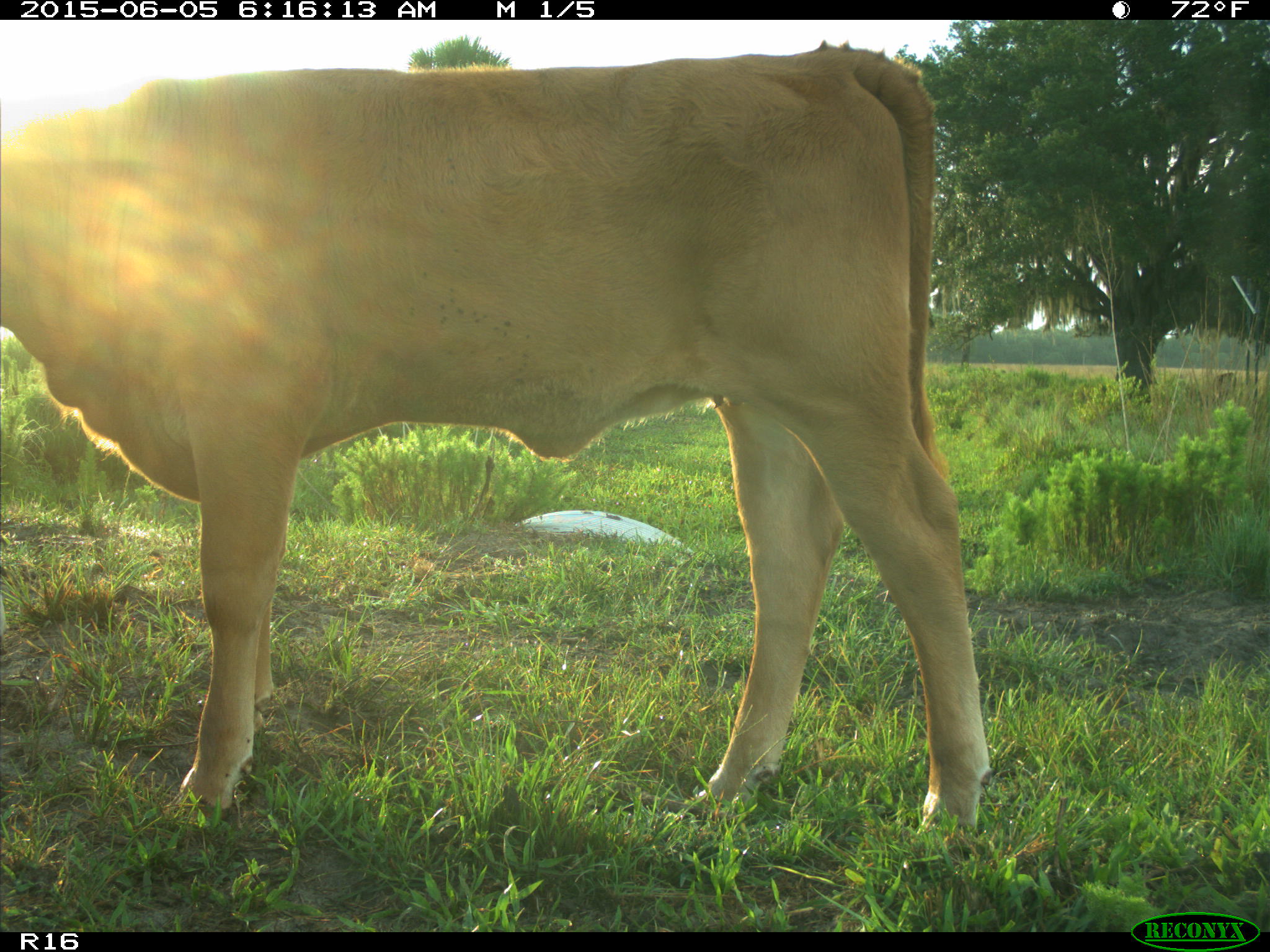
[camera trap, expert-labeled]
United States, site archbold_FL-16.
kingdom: Animalia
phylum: Chordata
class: Mammalia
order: Artiodactyla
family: Bovidae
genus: Bos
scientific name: Bos taurus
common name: domestic cow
Bos taurus (domestic cow).